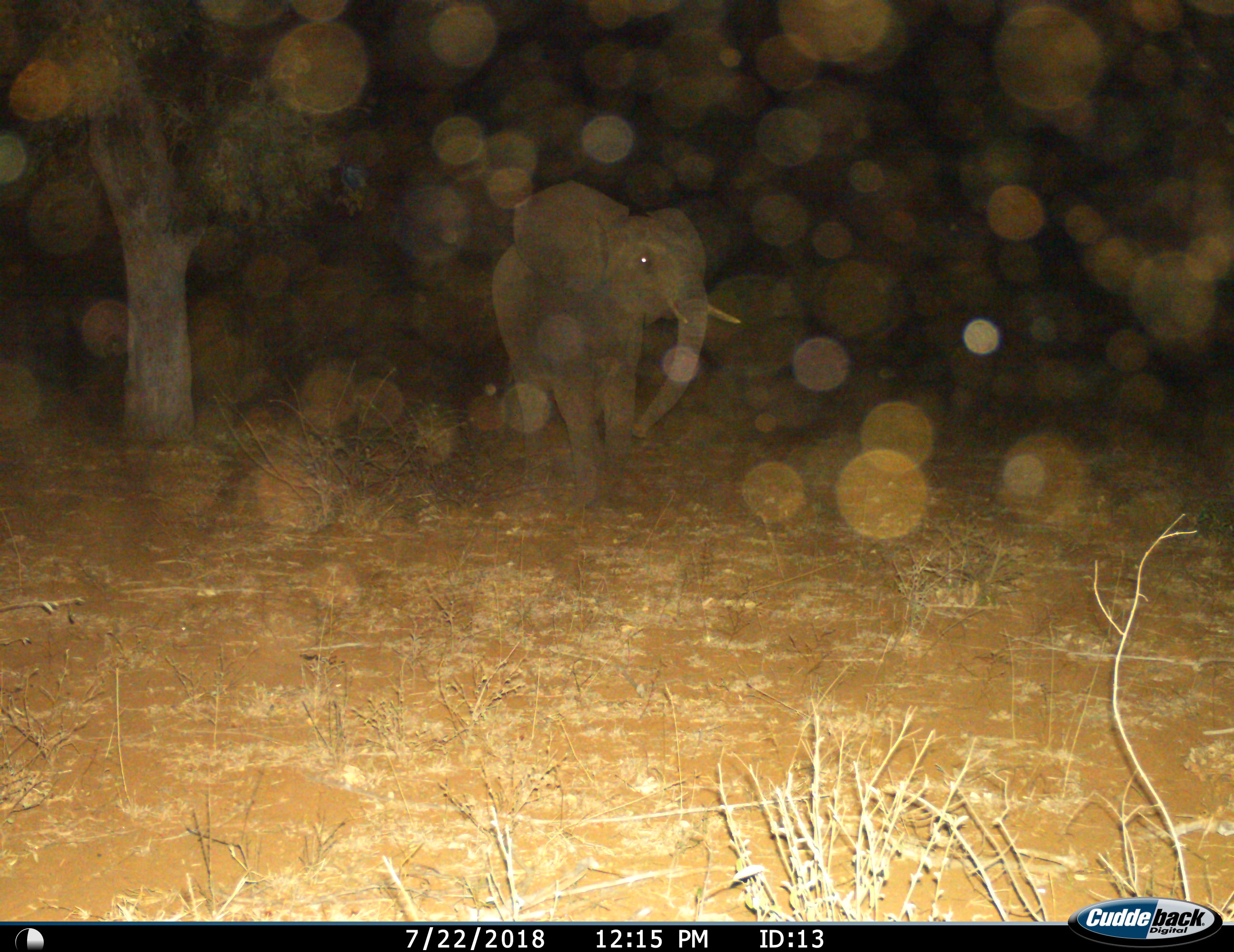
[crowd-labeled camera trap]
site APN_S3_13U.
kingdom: Animalia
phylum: Chordata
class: Mammalia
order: Proboscidea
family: Elephantidae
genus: Loxodonta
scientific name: Loxodonta africana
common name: african bush elephant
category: elephant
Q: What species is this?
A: Elephant (african bush elephant) (Loxodonta africana).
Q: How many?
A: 1.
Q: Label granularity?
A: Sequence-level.